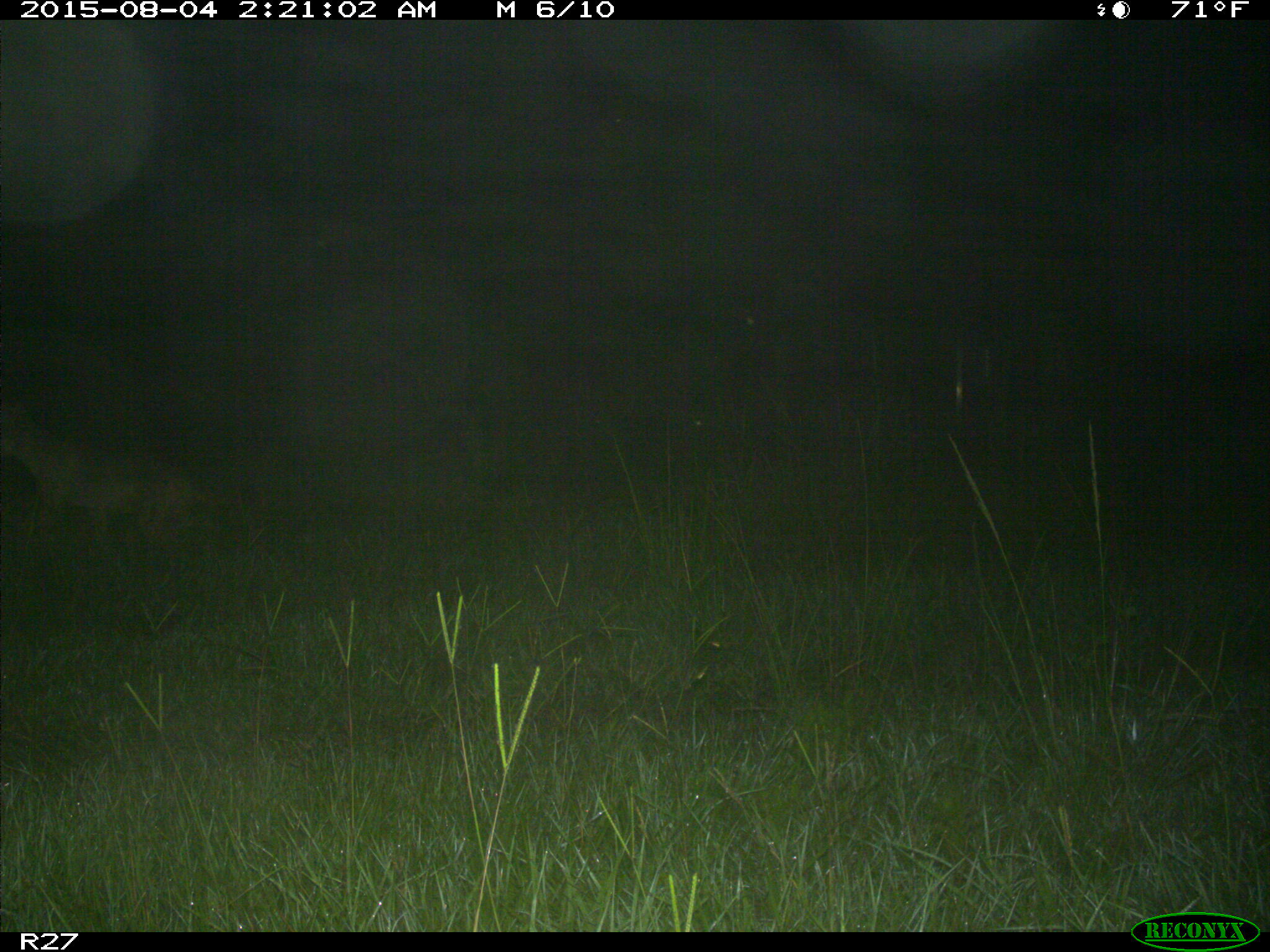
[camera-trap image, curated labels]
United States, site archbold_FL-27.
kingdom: Animalia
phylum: Chordata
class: Mammalia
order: Carnivora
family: Canidae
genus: Canis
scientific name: Canis latrans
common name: coyote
Canis latrans (coyote).